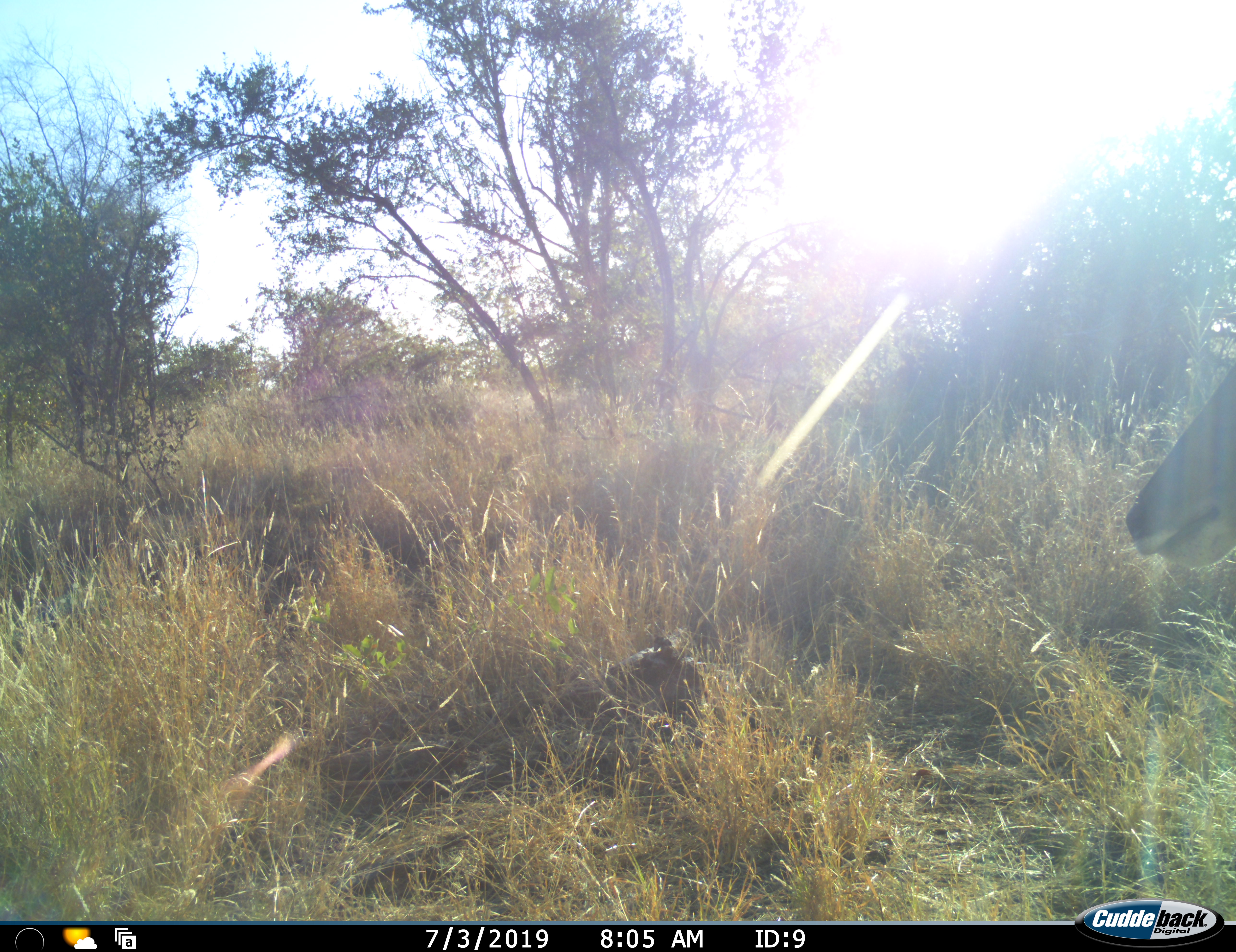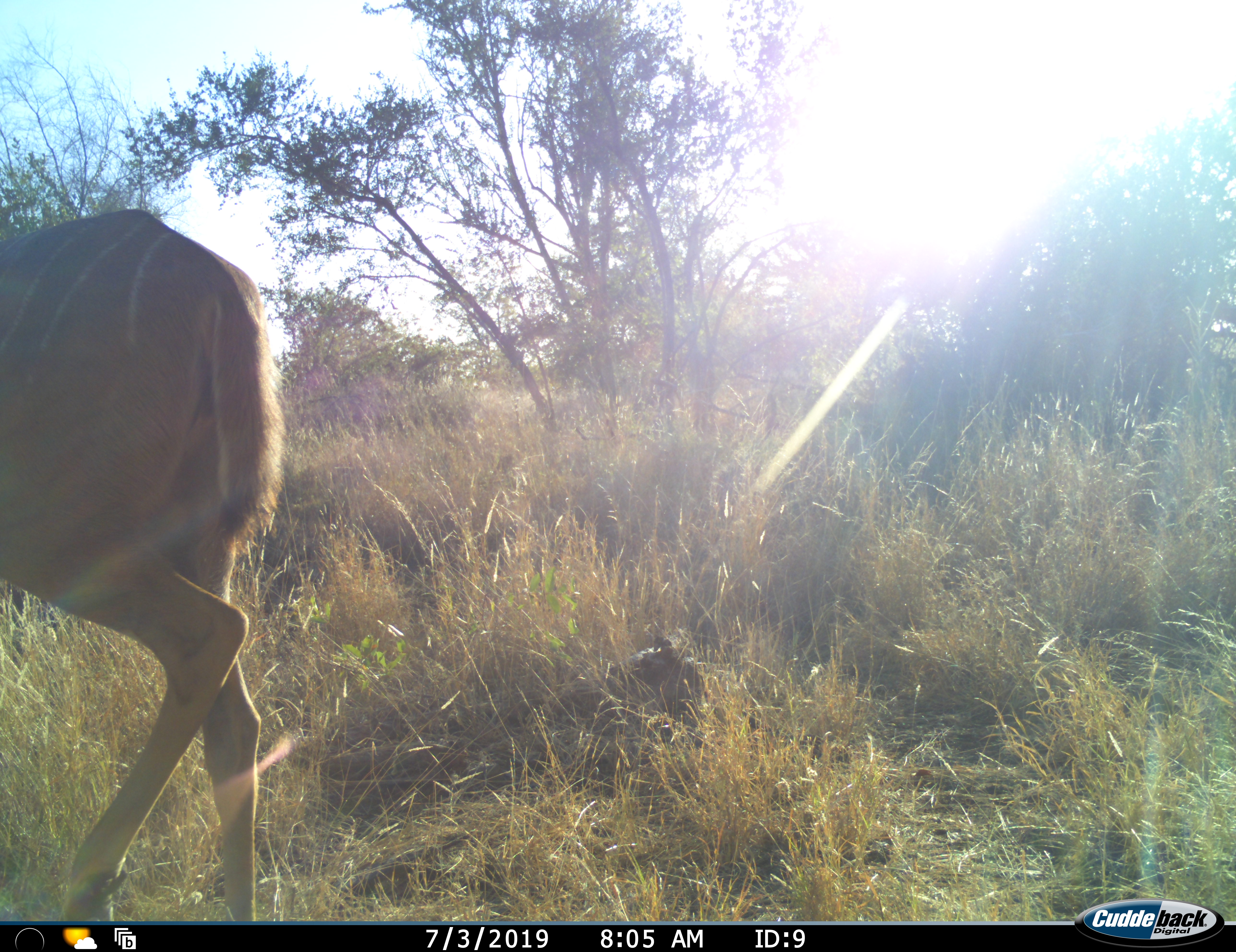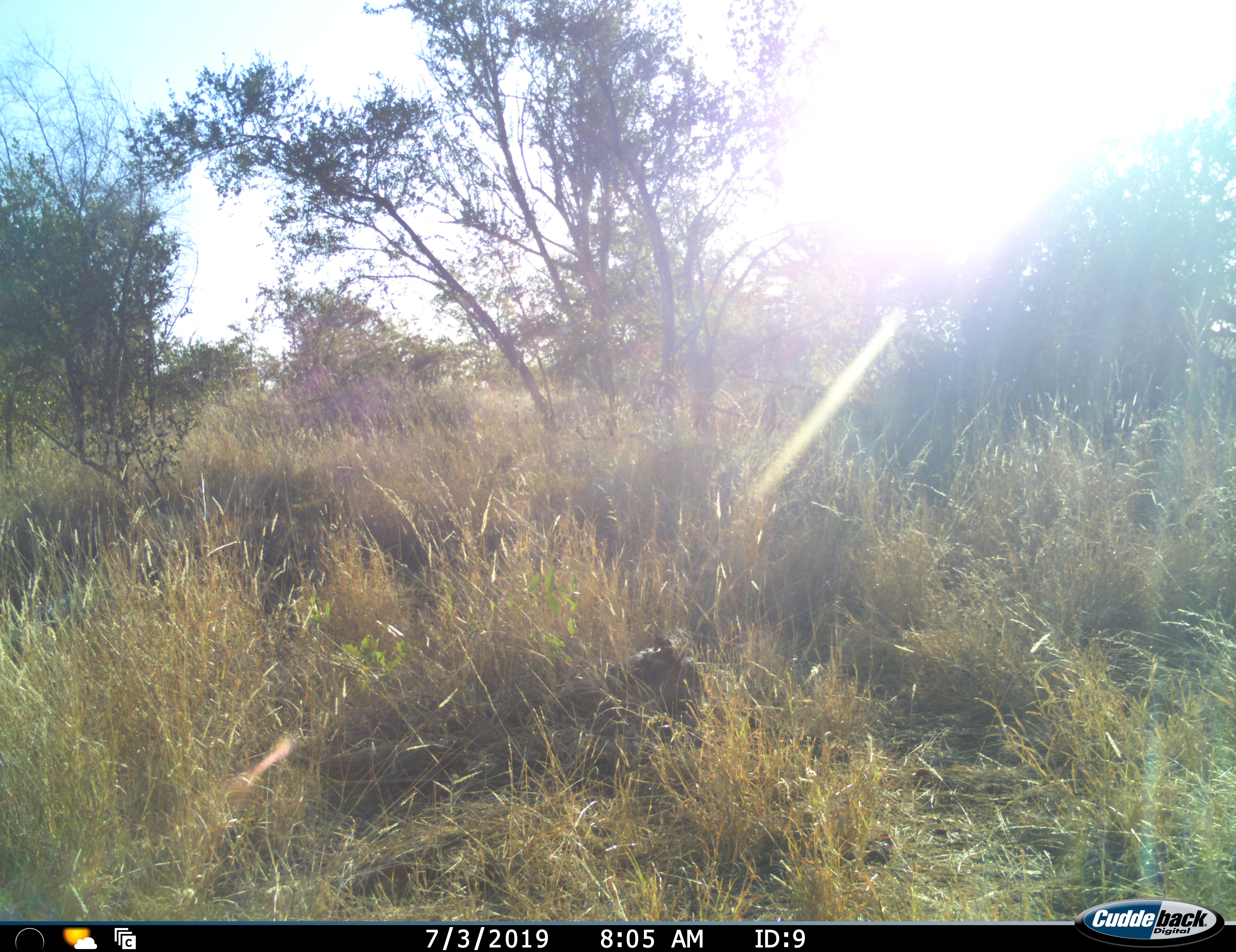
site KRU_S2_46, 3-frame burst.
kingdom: Animalia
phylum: Chordata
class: Mammalia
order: Artiodactyla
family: Bovidae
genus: Tragelaphus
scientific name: Tragelaphus angasii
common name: nyala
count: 1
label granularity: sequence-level